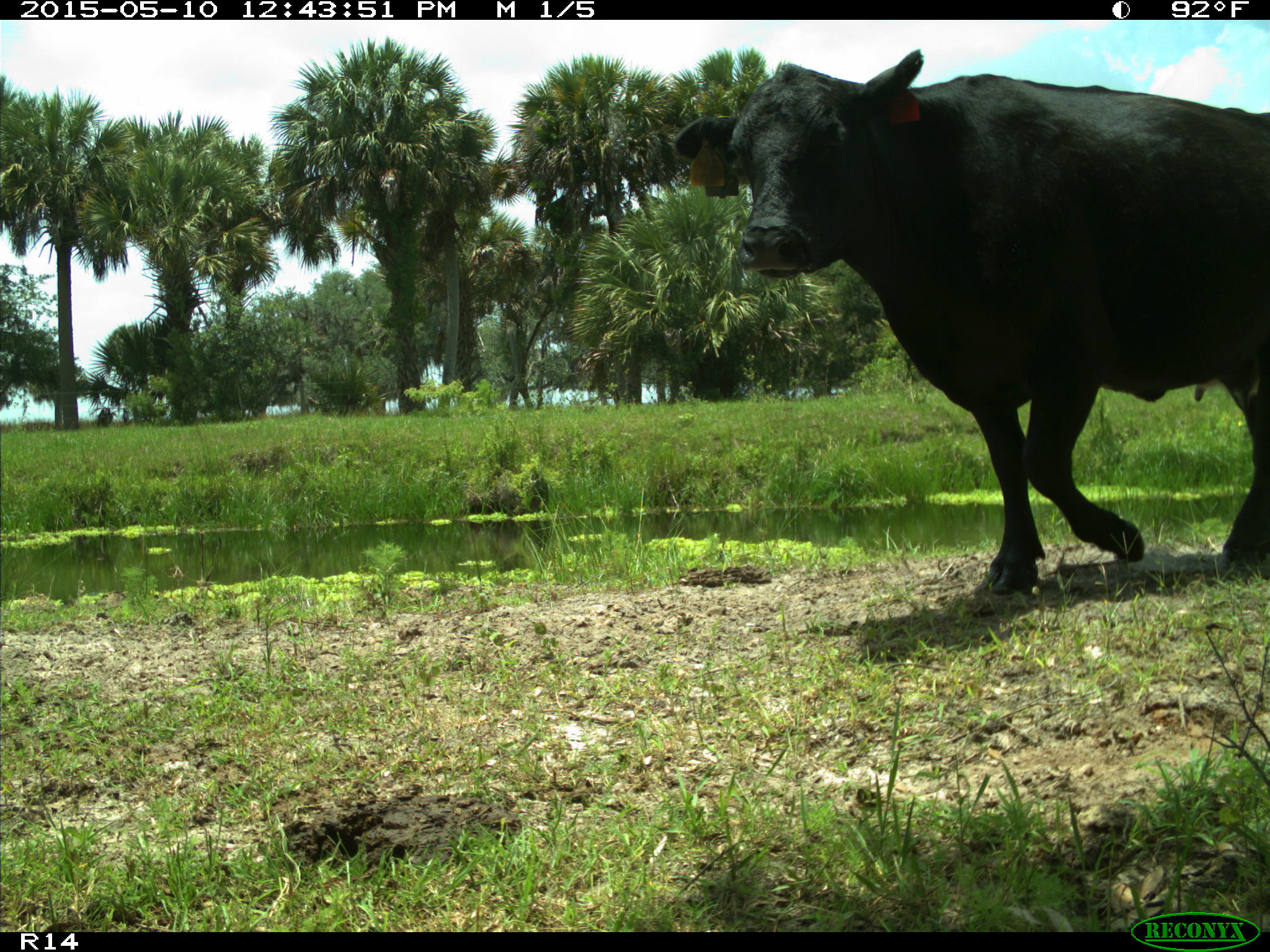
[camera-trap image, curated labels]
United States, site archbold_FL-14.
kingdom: Animalia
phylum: Chordata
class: Mammalia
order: Artiodactyla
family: Bovidae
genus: Bos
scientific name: Bos taurus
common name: domestic cow